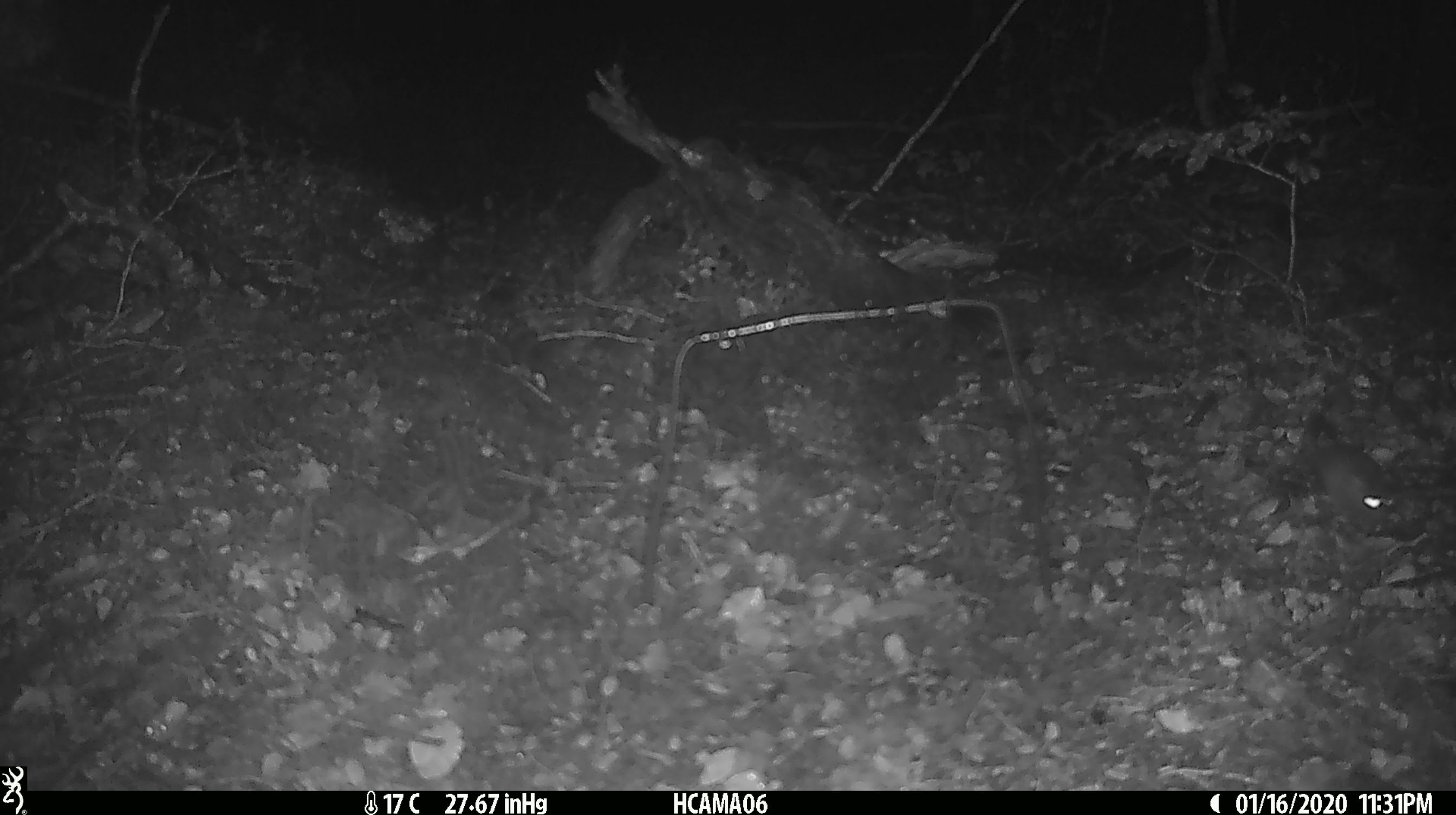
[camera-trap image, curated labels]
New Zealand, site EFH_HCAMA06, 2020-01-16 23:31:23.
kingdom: Animalia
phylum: Chordata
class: Mammalia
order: Rodentia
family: Muridae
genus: Mus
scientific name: Mus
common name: mouse